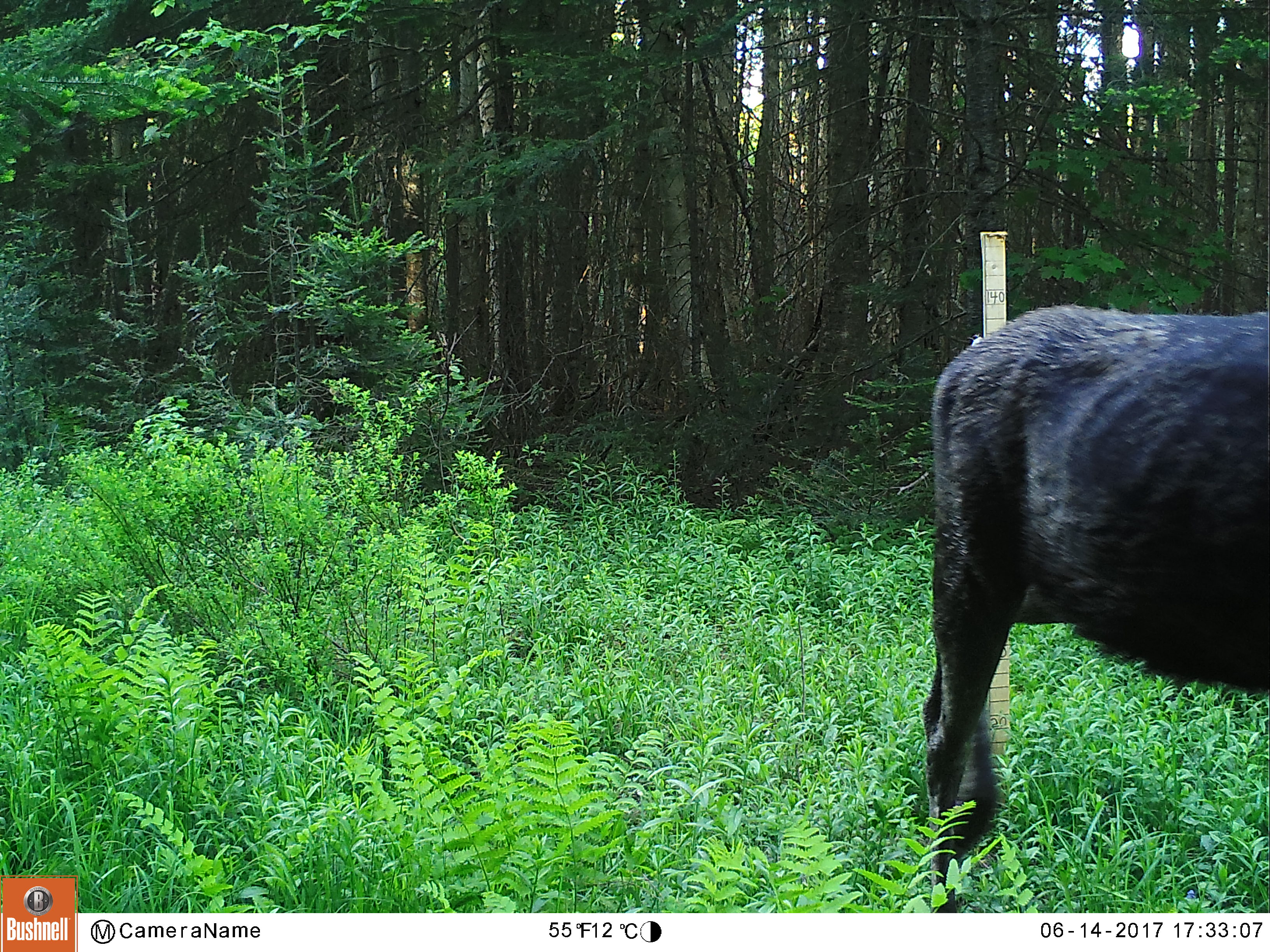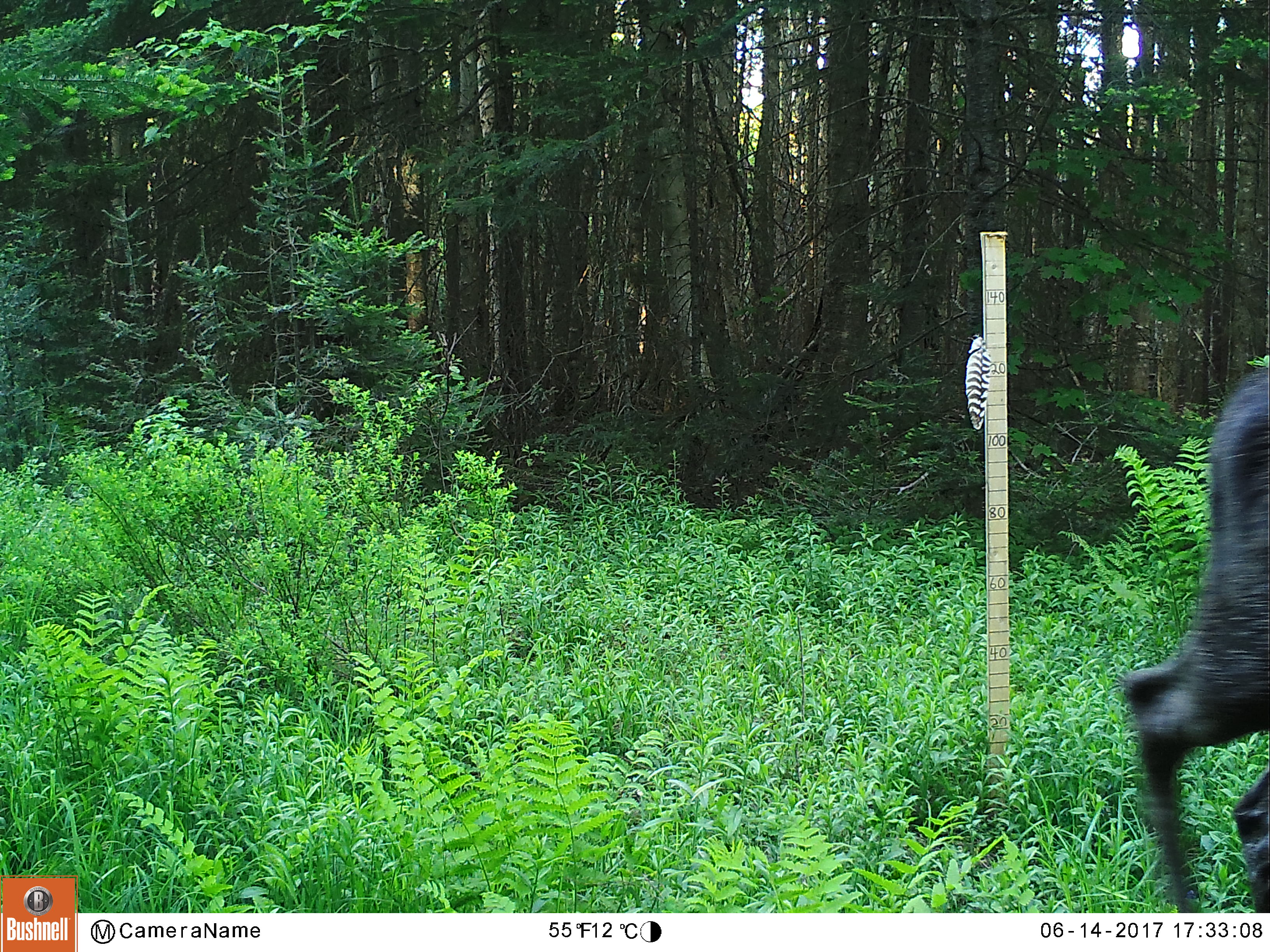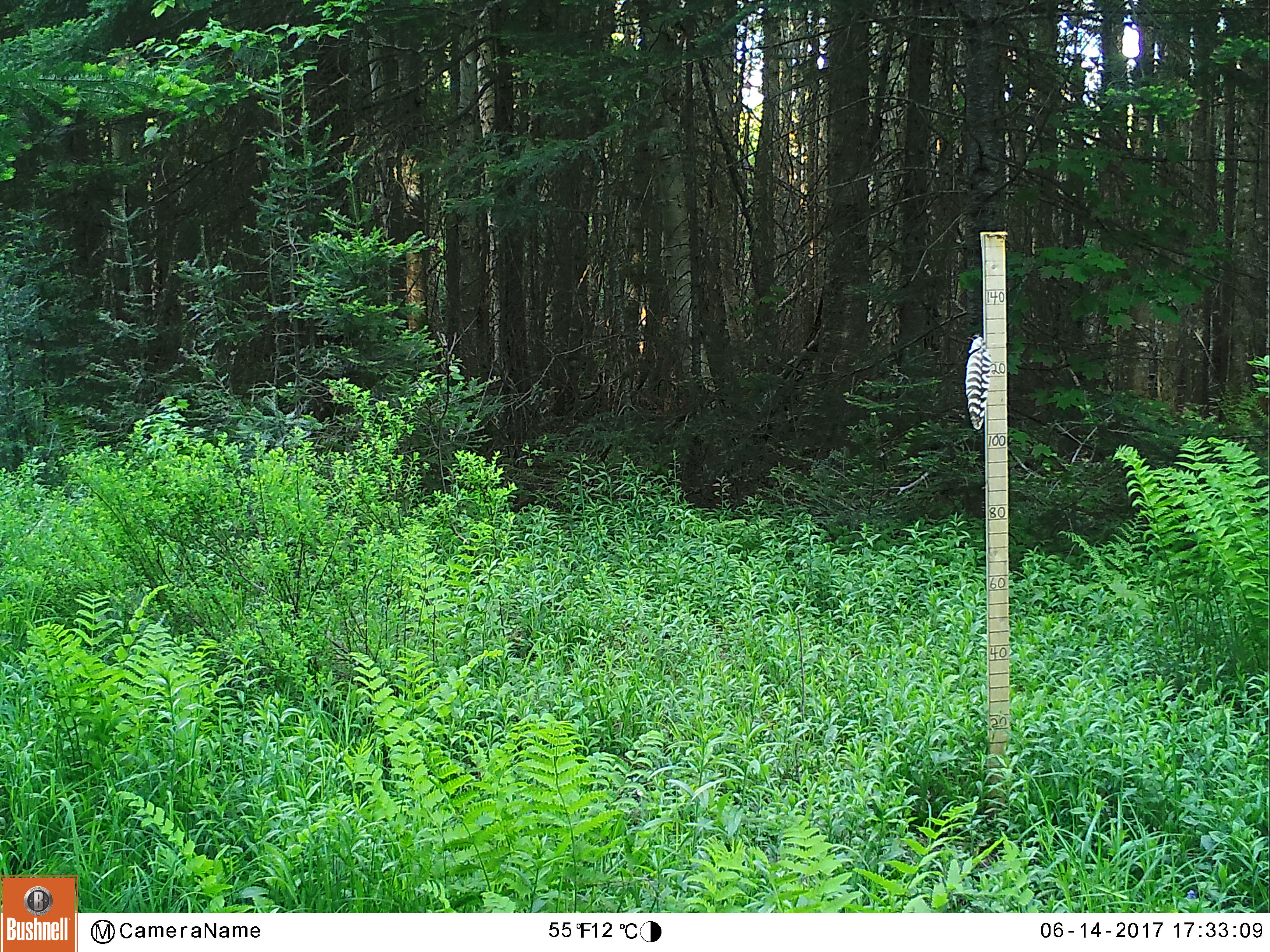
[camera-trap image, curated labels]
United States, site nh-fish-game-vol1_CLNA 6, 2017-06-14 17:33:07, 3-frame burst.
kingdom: Animalia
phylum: Chordata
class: Mammalia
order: Artiodactyla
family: Cervidae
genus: Alces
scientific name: Alces alces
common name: moose